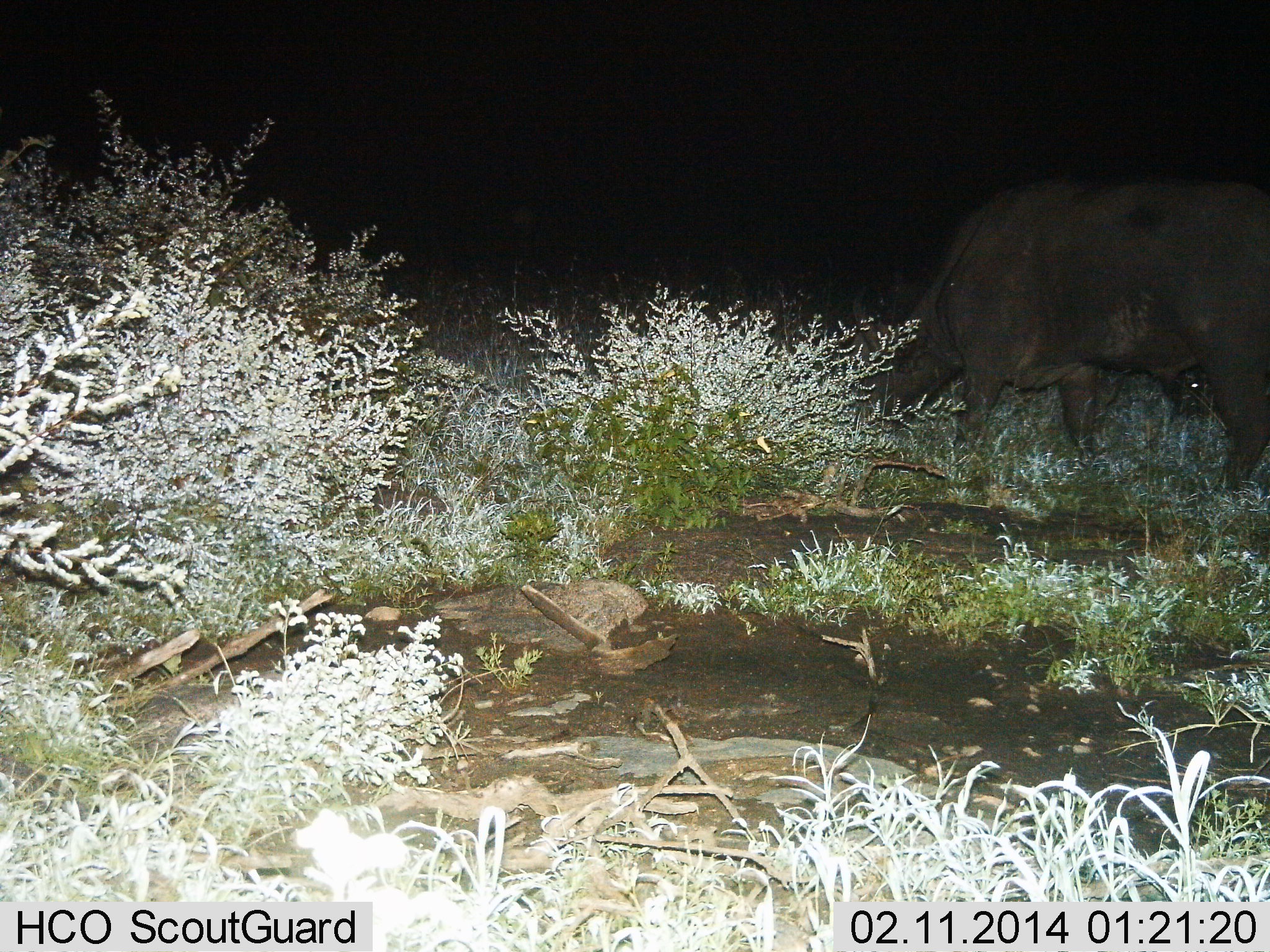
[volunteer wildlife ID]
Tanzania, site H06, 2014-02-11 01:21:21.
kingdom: Animalia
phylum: Chordata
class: Mammalia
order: Artiodactyla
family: Bovidae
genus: Syncerus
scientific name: Syncerus caffer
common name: cape buffalo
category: buffalo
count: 1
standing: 10%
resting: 0%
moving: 0%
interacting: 0%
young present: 0%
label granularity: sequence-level